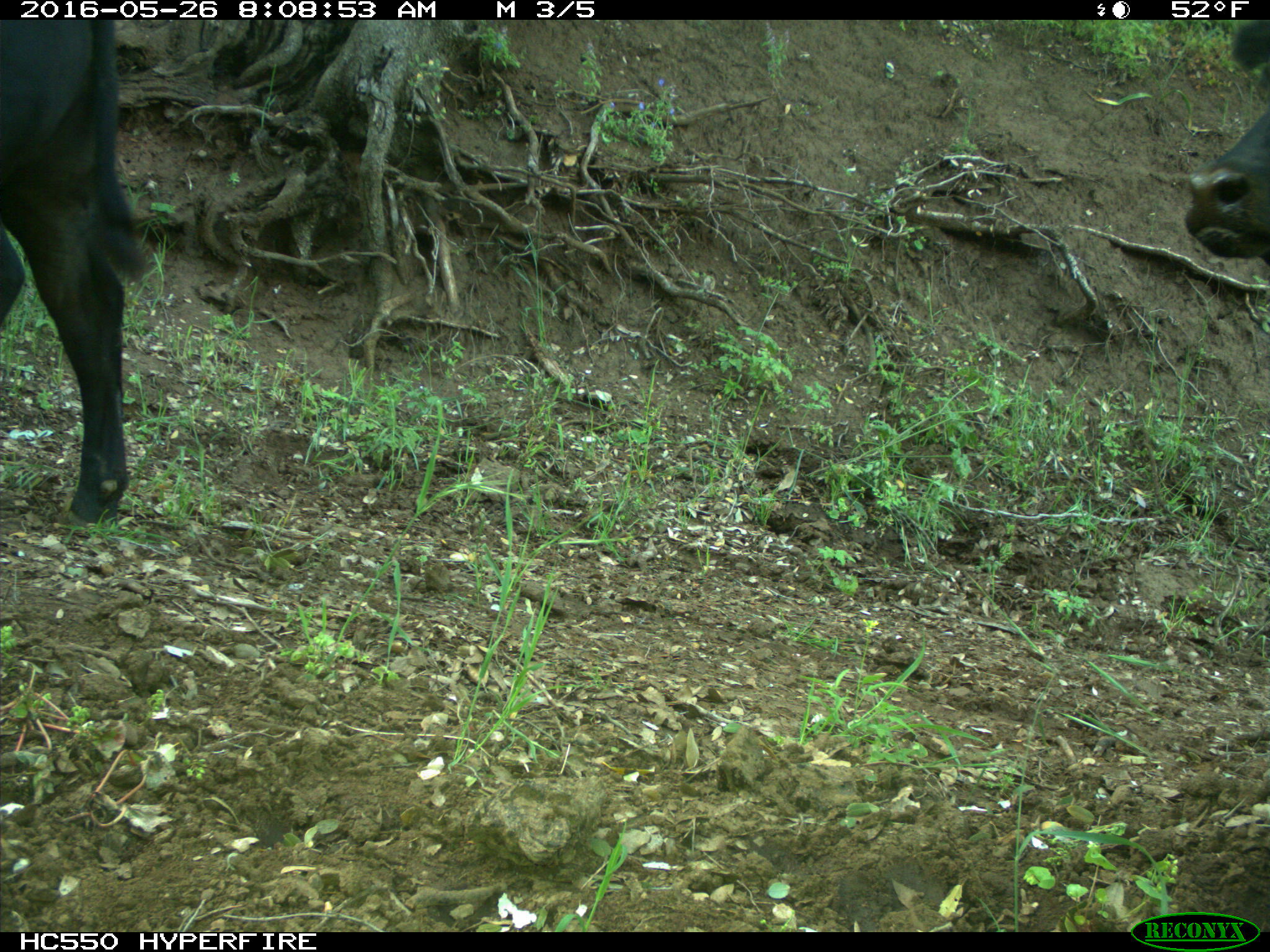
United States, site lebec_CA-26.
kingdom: Animalia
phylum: Chordata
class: Mammalia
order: Artiodactyla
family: Bovidae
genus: Bos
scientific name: Bos taurus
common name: domestic cow